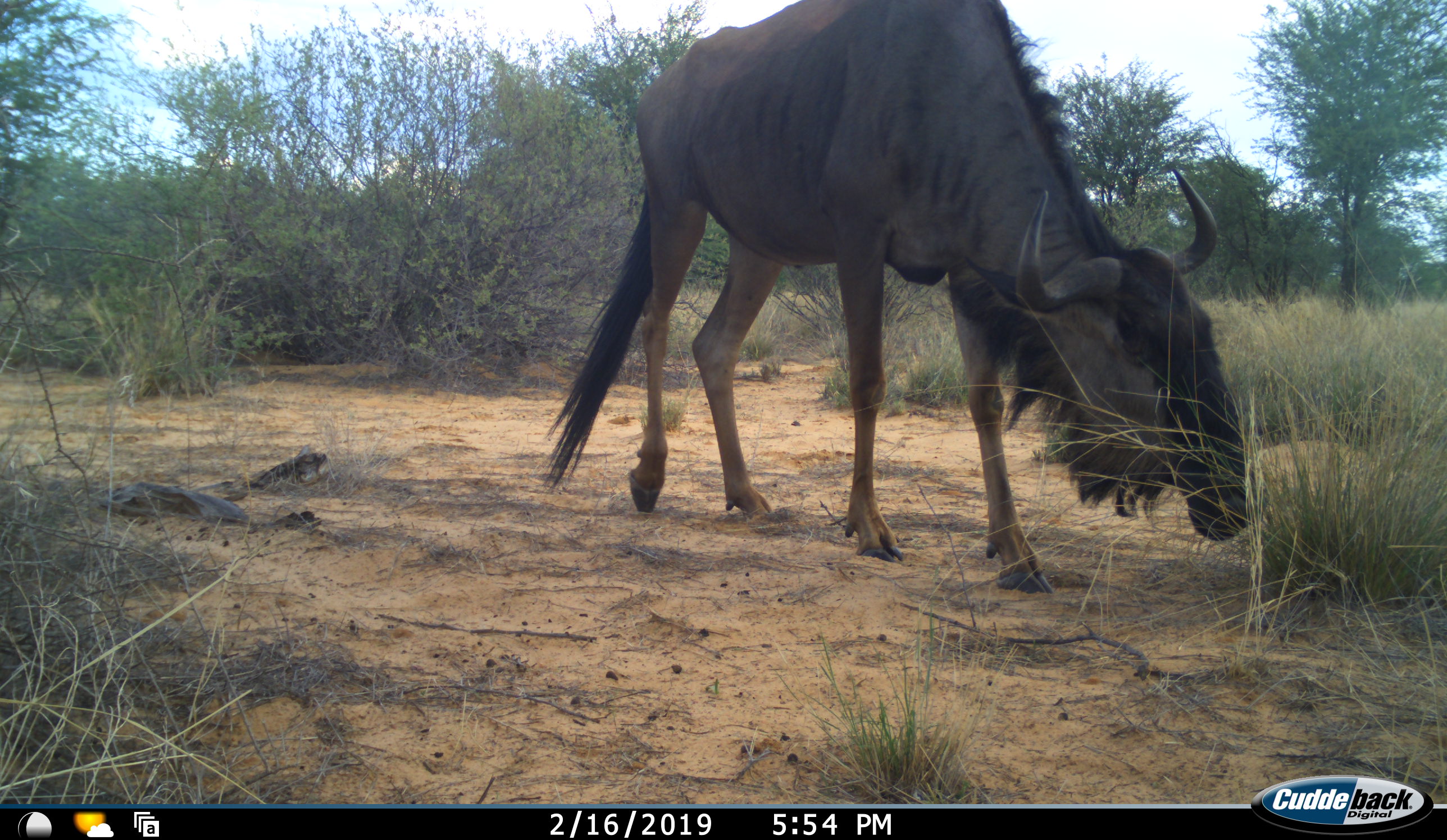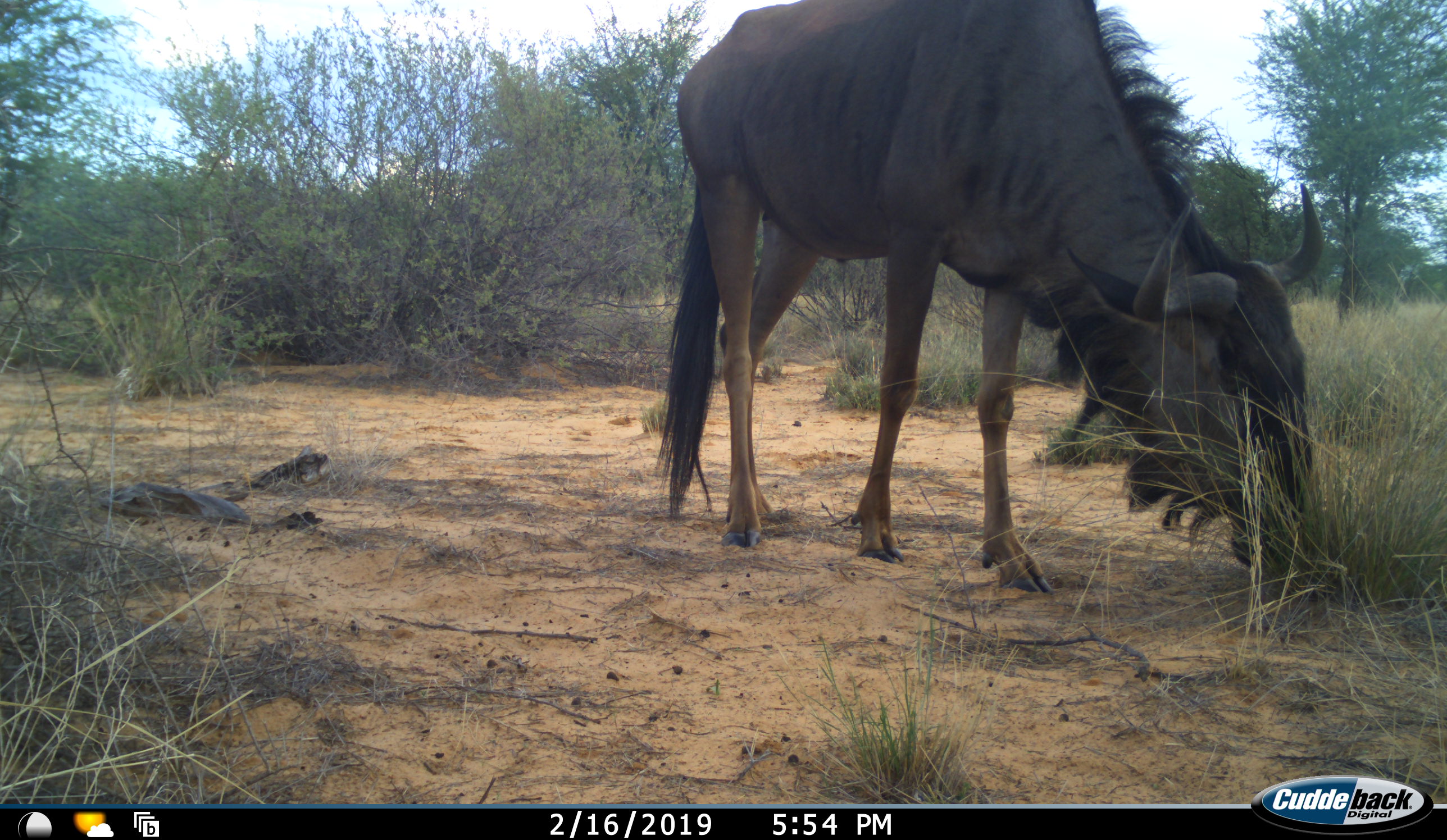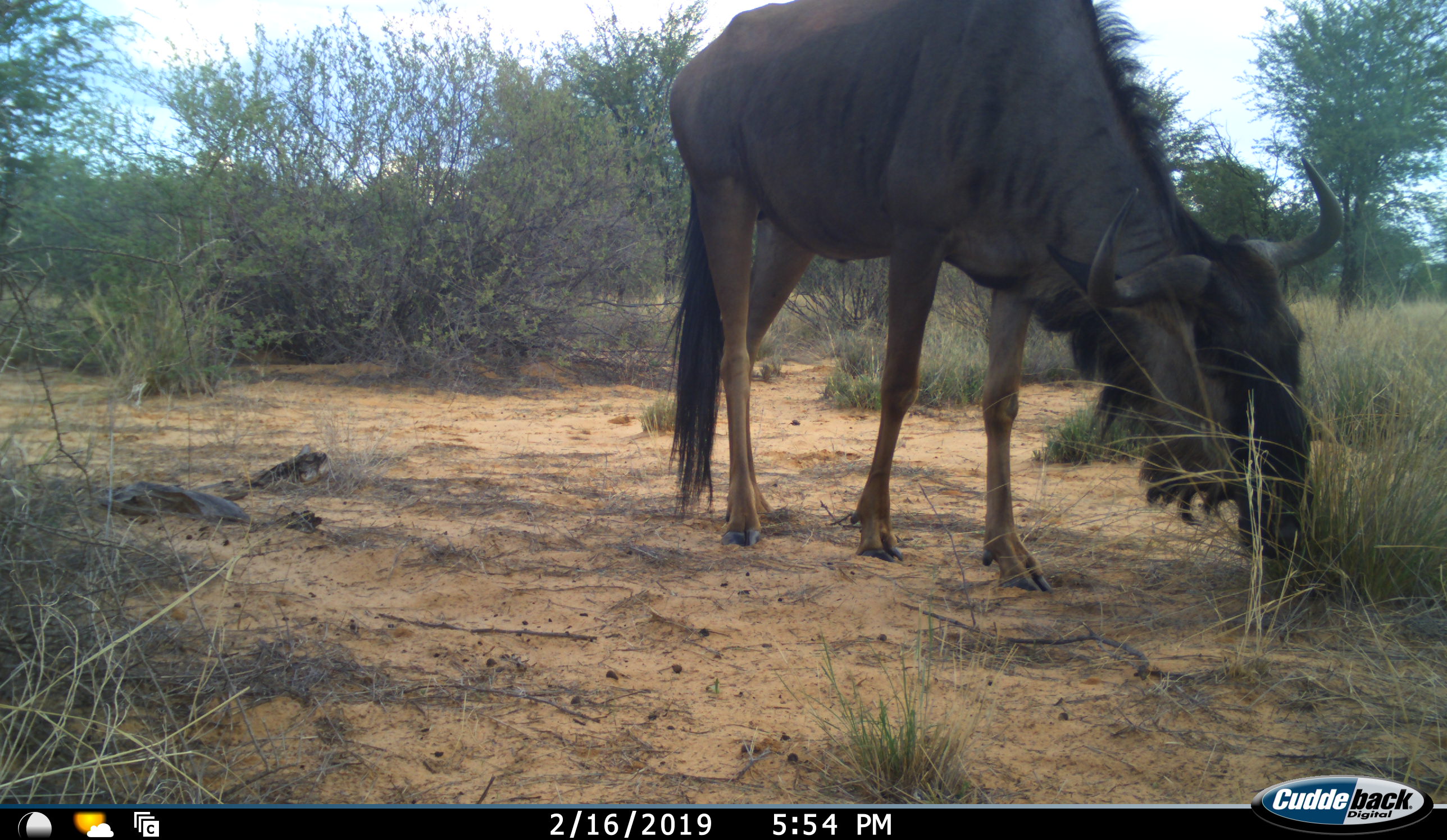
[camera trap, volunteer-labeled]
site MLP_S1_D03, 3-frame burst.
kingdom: Animalia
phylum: Chordata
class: Mammalia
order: Artiodactyla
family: Bovidae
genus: Connochaetes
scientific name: Connochaetes taurinus taurinus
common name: blue wildebeest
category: wildebeestblue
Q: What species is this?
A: Wildebeestblue (blue wildebeest) (Connochaetes taurinus taurinus).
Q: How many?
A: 1.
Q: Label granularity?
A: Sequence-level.